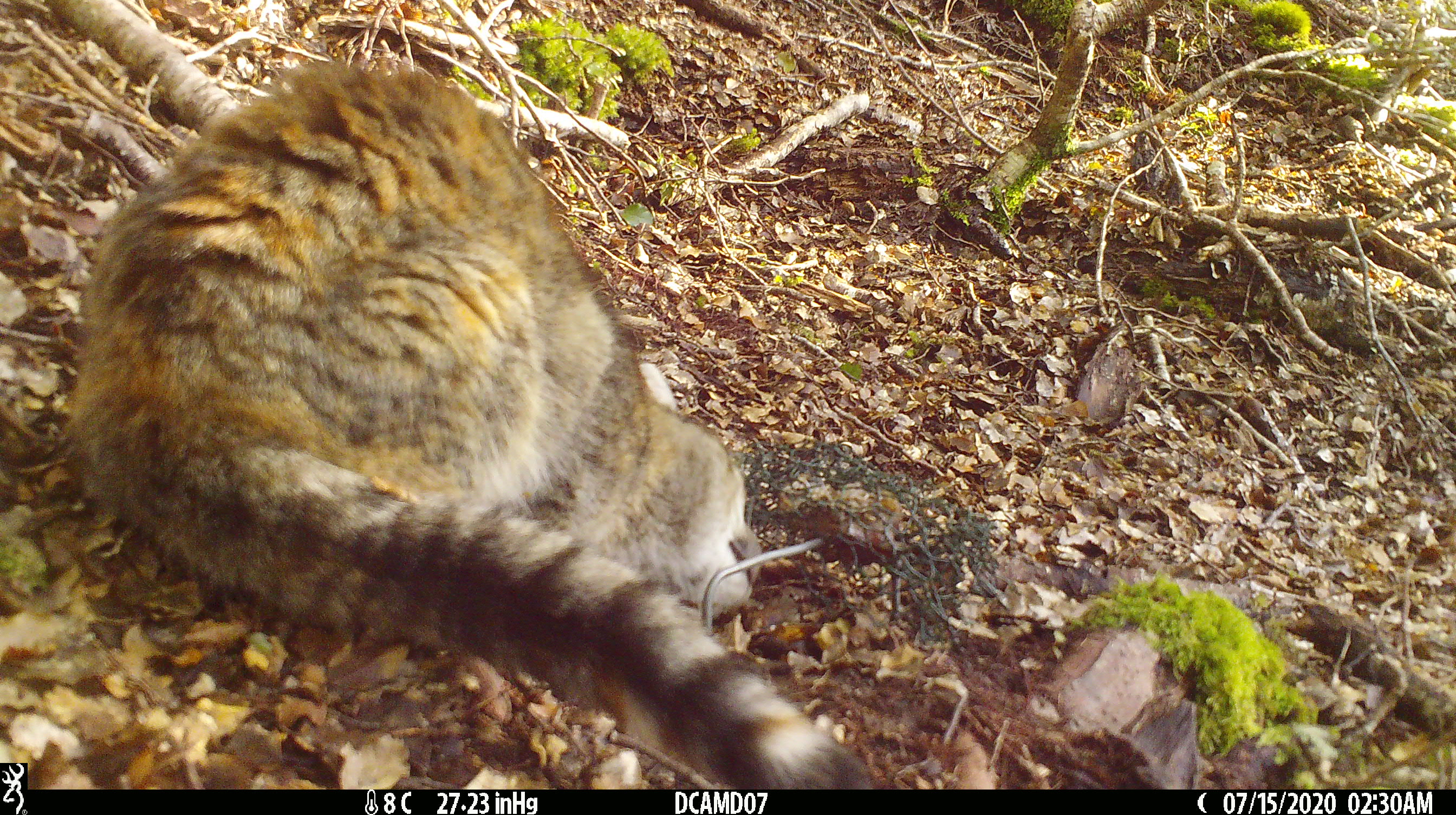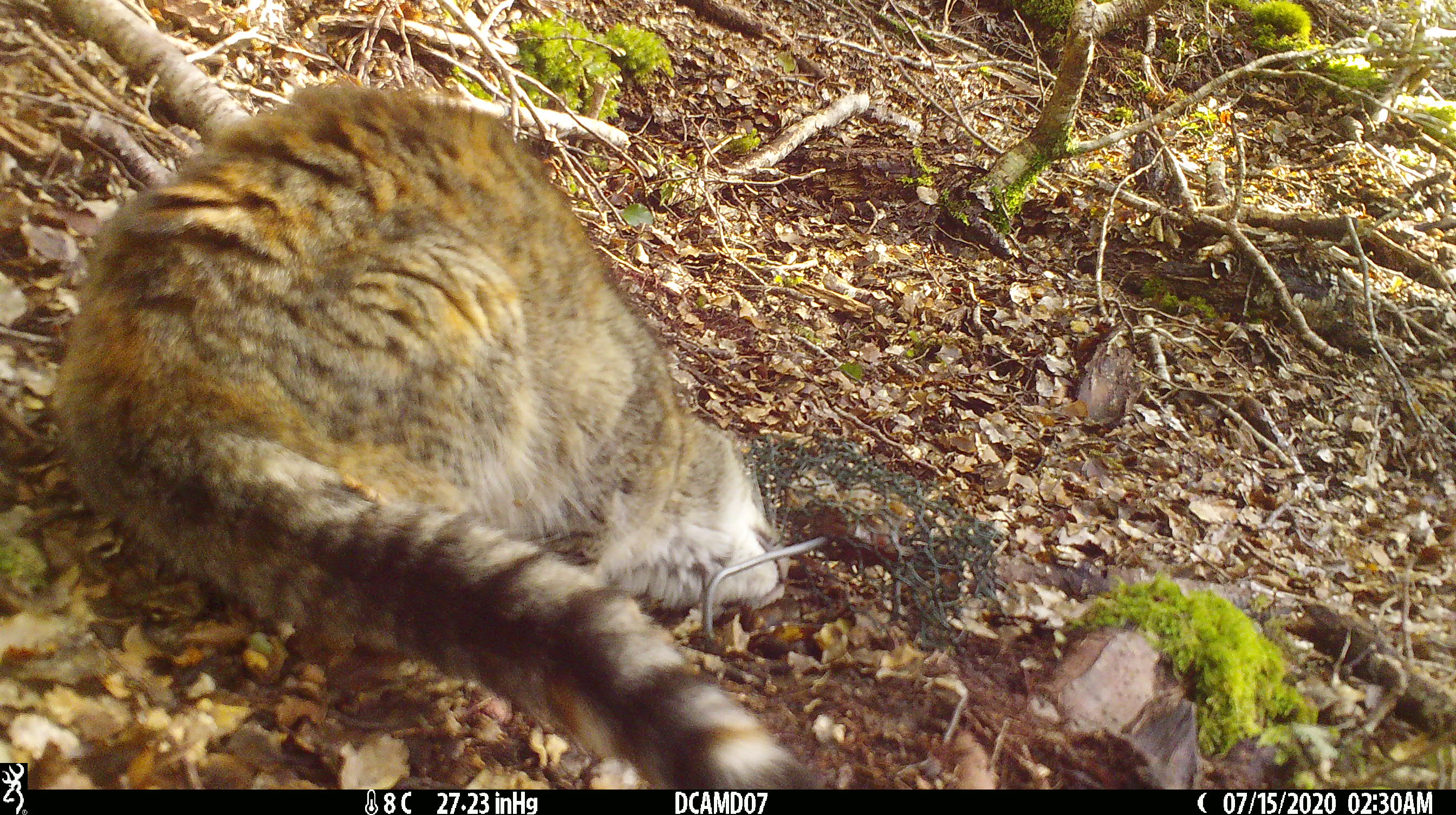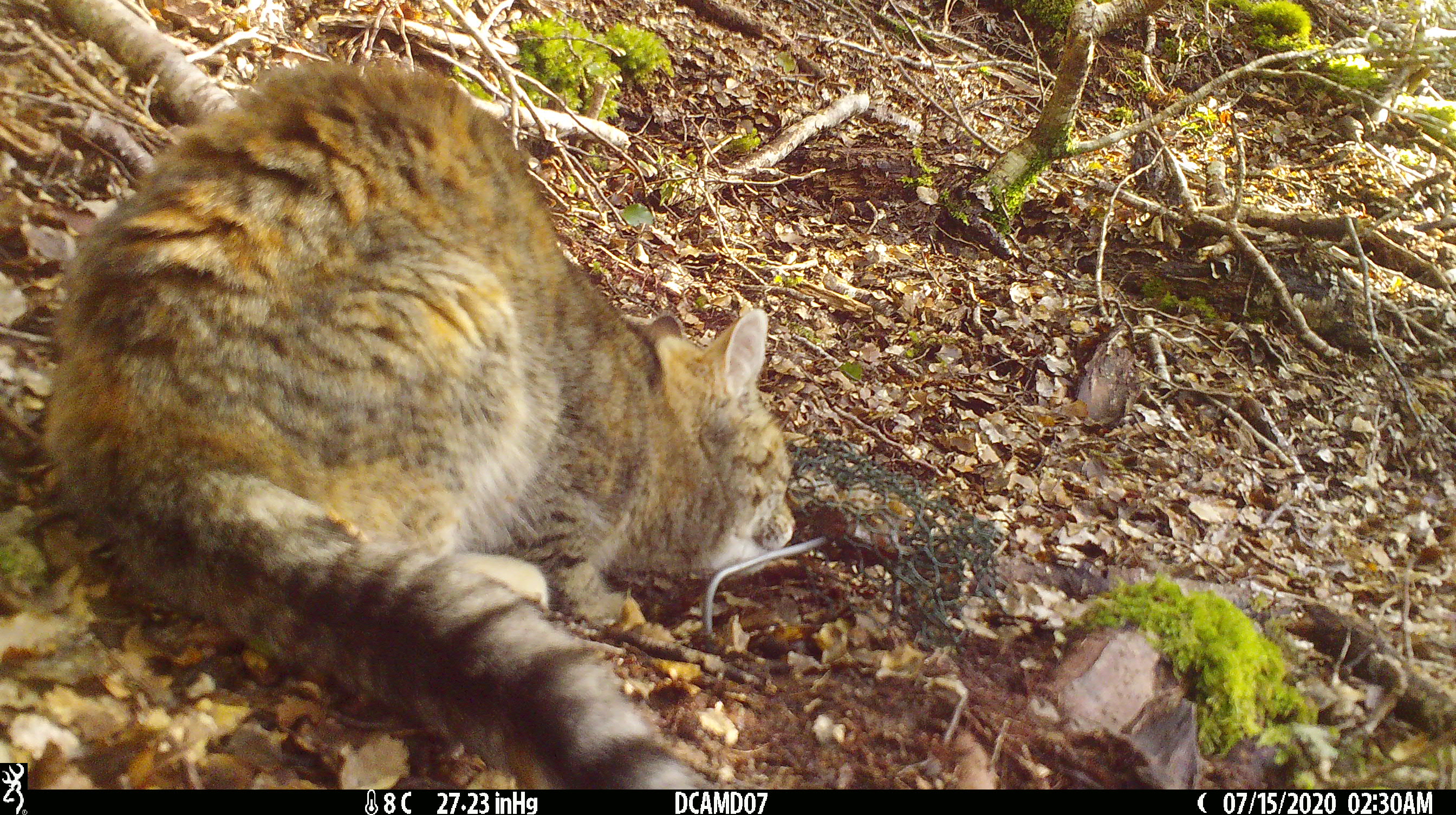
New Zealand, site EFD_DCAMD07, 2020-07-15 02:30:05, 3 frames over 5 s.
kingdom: Animalia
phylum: Chordata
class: Mammalia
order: Carnivora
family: Felidae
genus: Felis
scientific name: Felis catus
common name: domestic cat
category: cat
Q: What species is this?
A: Cat (domestic cat) (Felis catus).